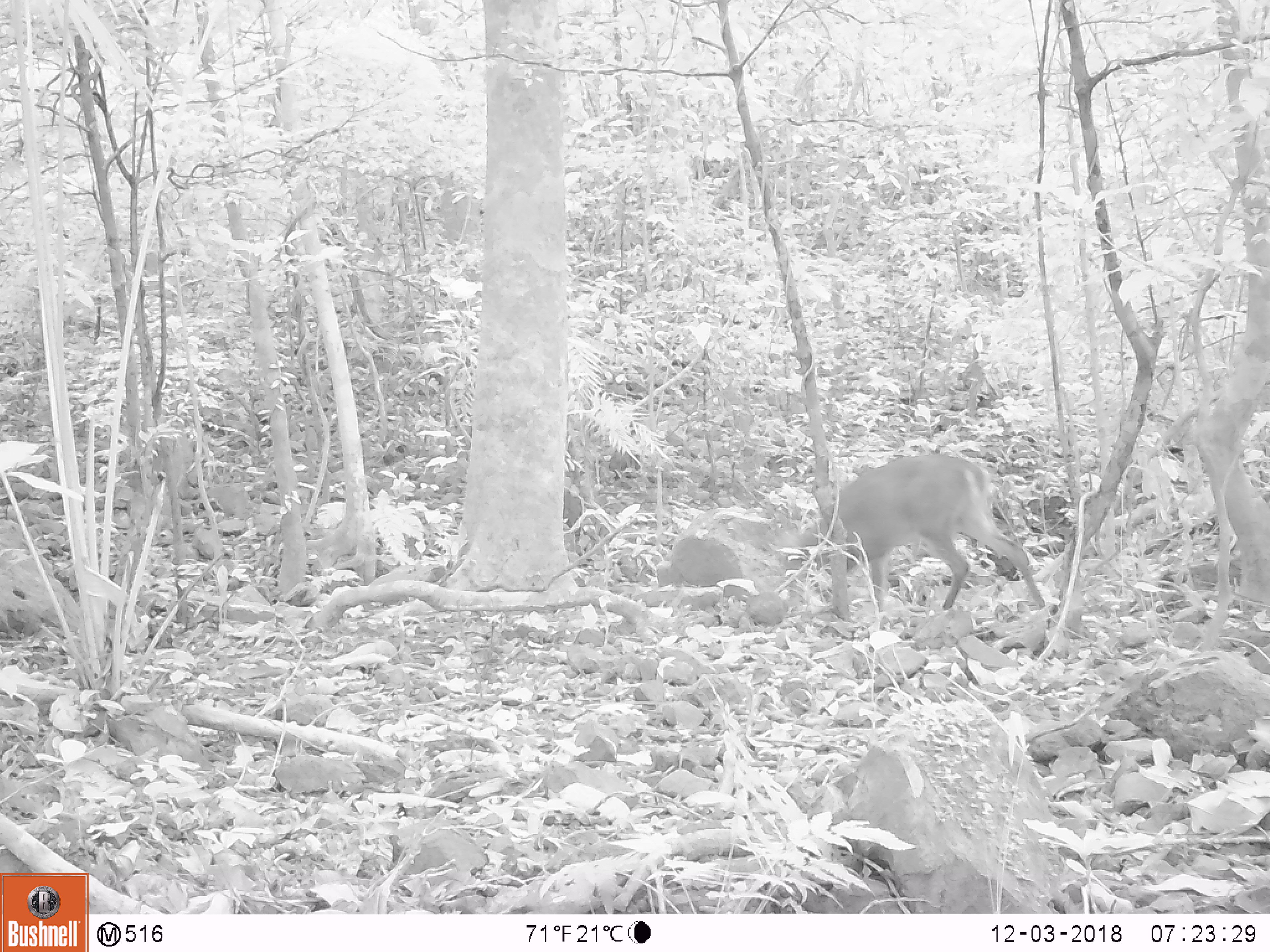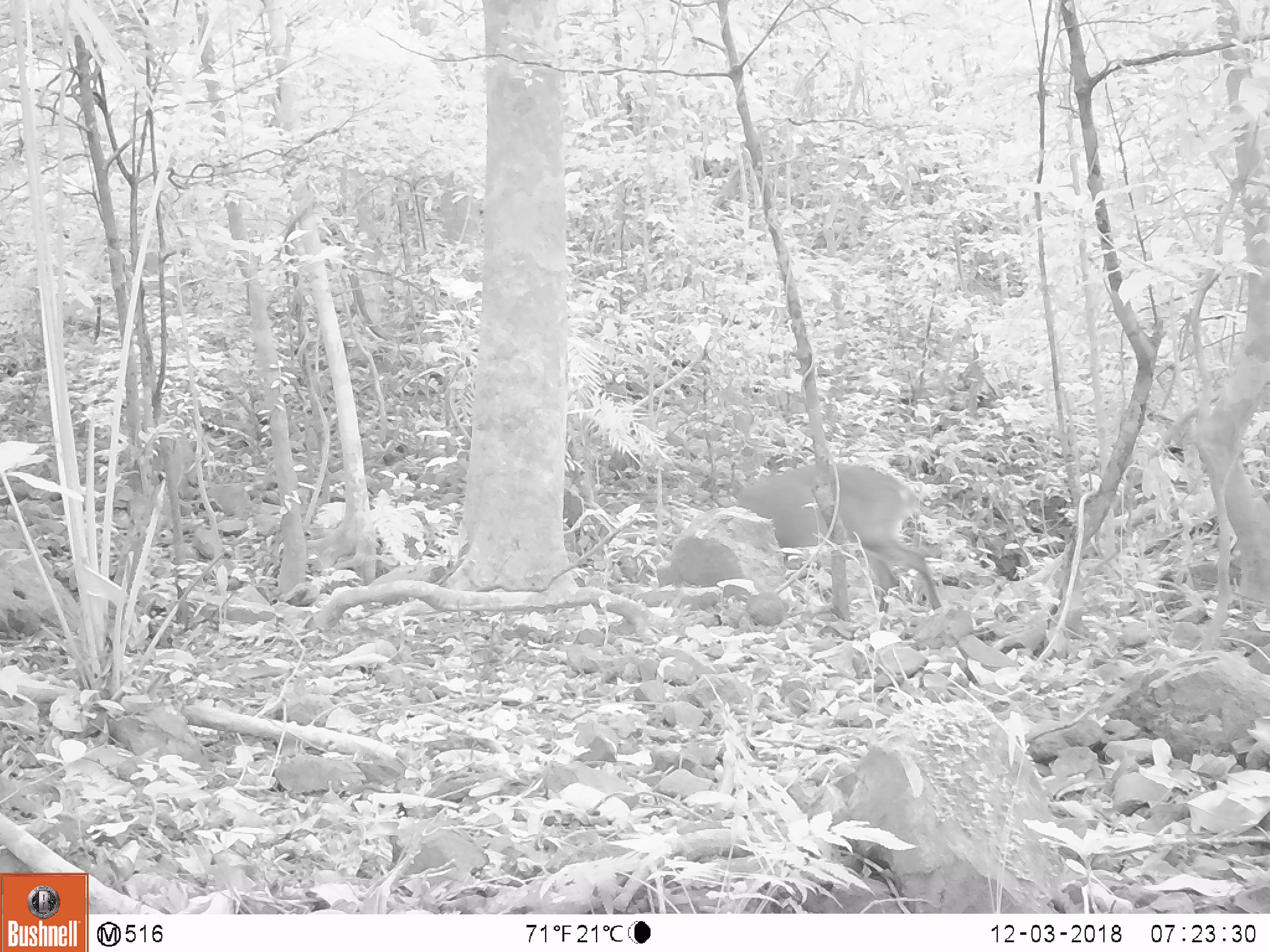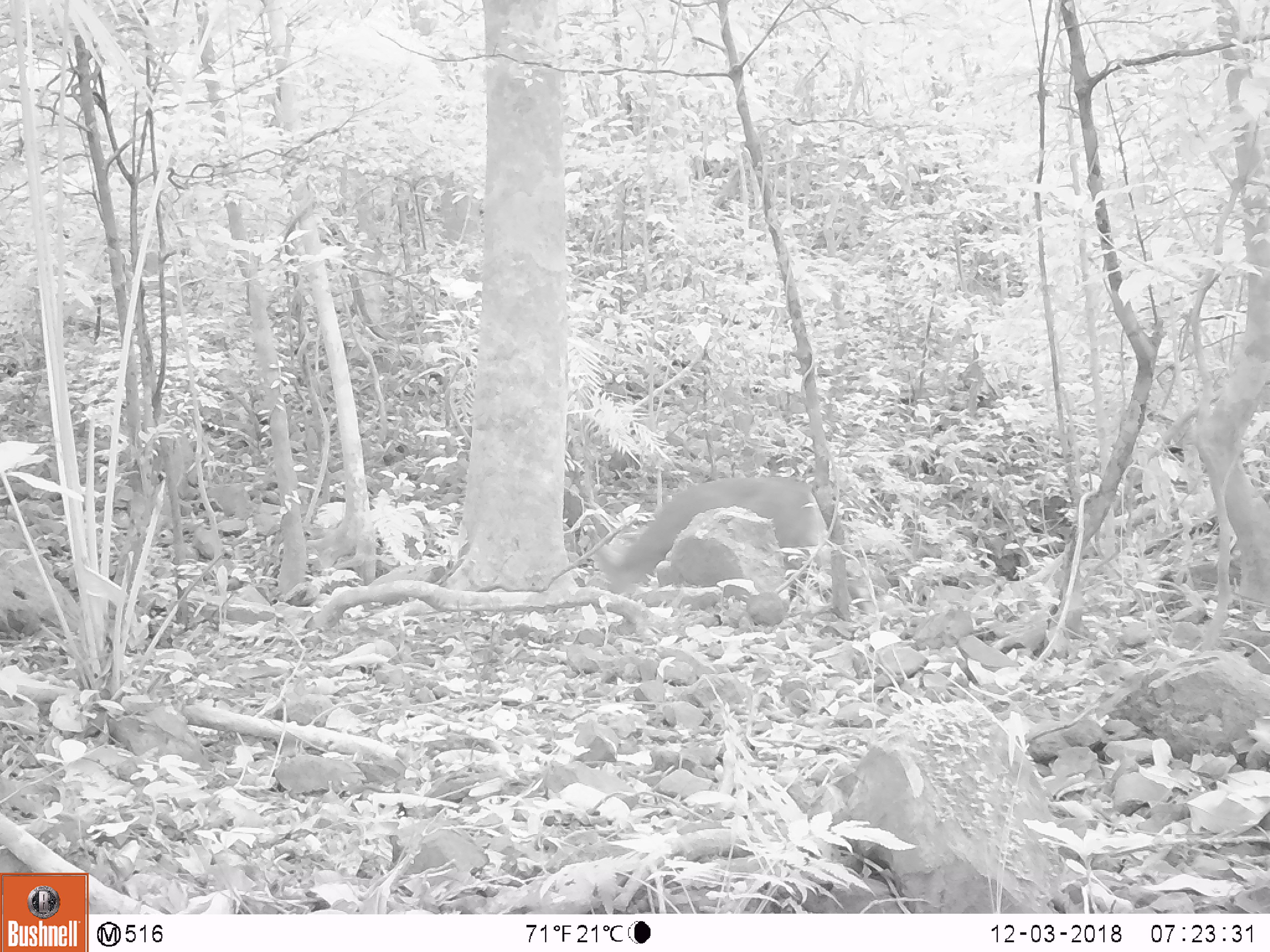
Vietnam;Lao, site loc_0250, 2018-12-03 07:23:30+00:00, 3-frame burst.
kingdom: Animalia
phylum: Chordata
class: Mammalia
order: Artiodactyla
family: Cervidae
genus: Muntiacus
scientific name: Muntiacus vuquangensis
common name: large-antlered muntjac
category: large antlered muntjac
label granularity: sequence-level